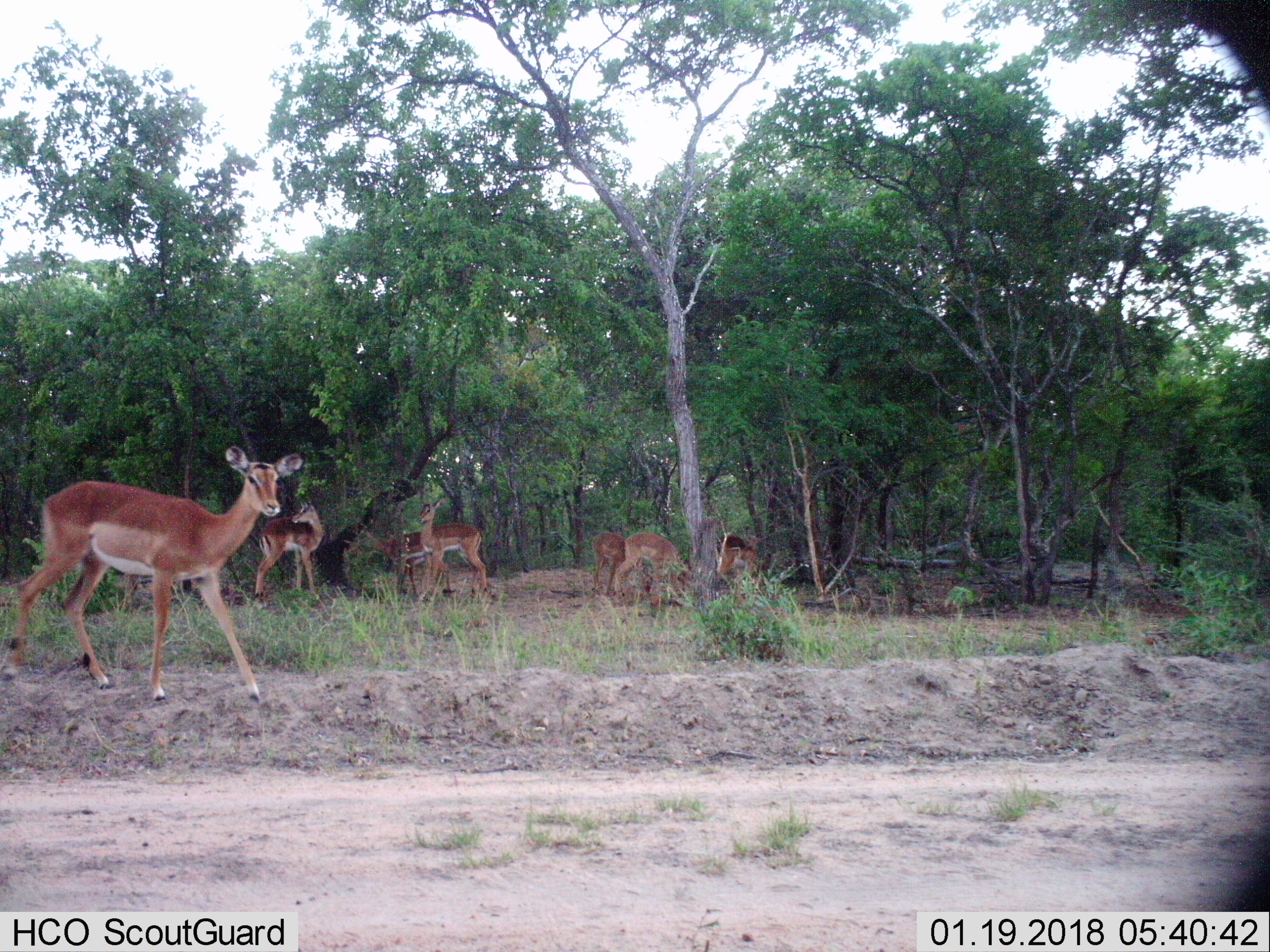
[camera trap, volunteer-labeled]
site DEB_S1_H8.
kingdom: Animalia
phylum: Chordata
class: Mammalia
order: Artiodactyla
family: Bovidae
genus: Aepyceros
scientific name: Aepyceros melampus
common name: impala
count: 8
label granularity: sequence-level